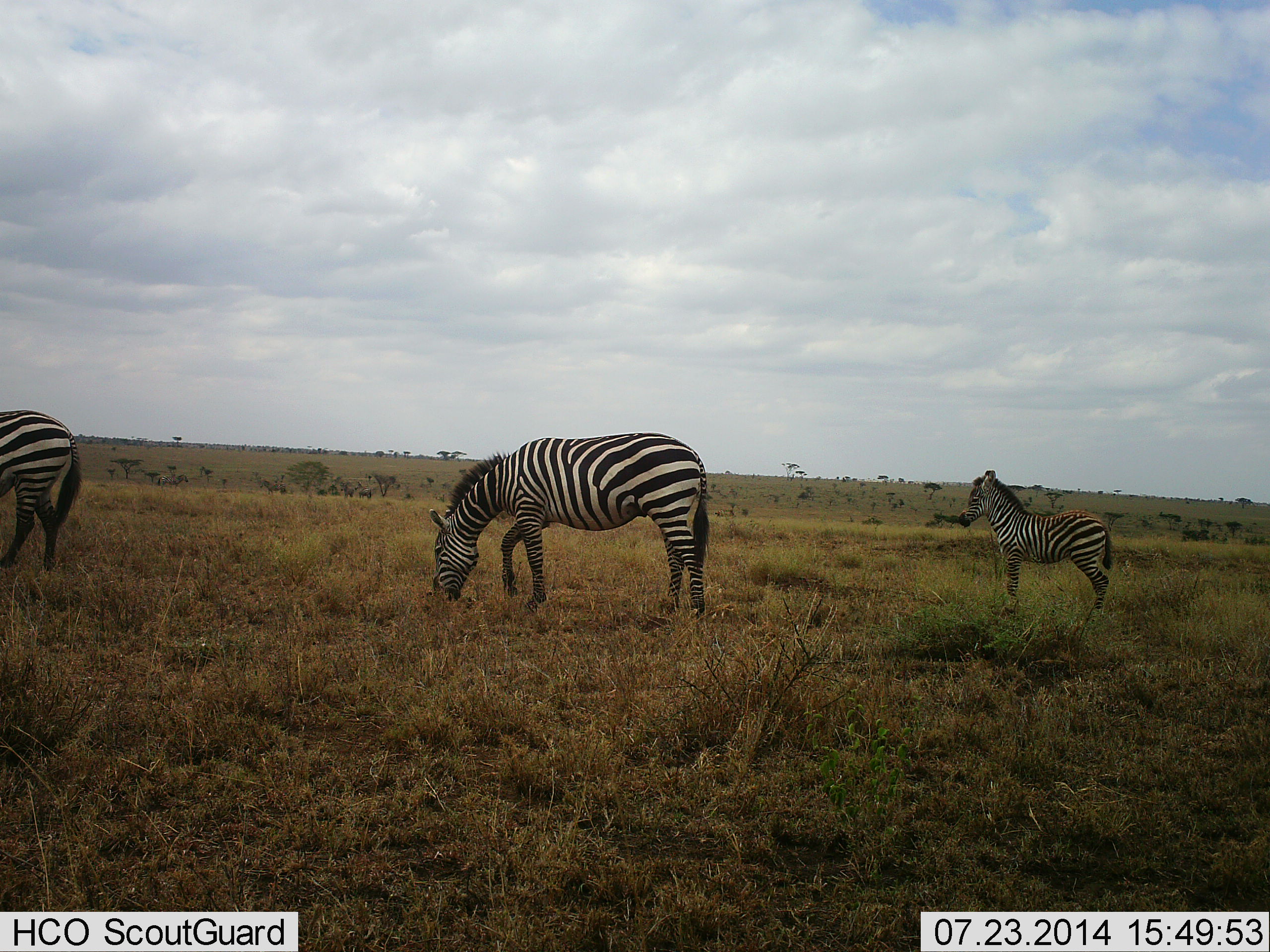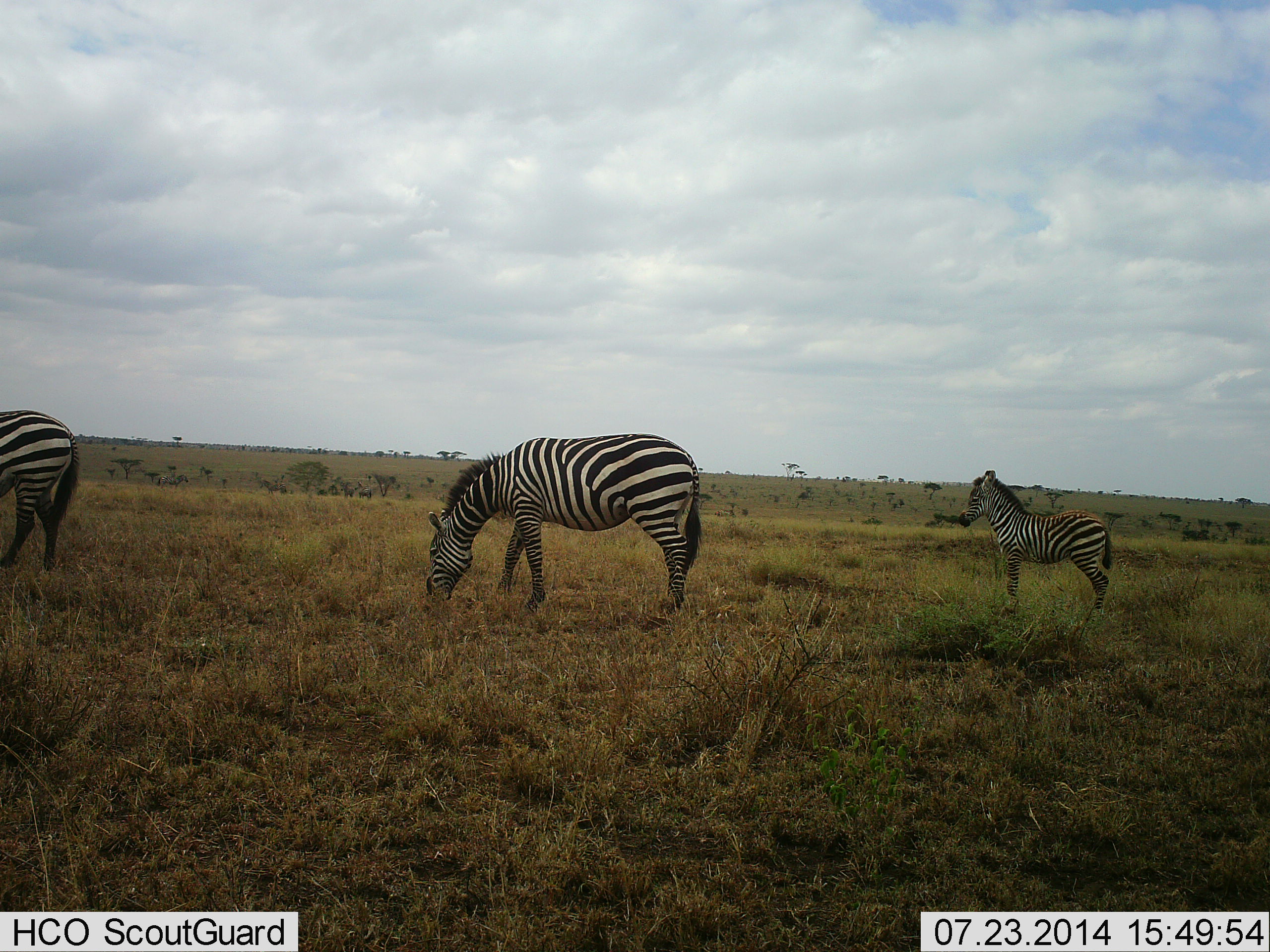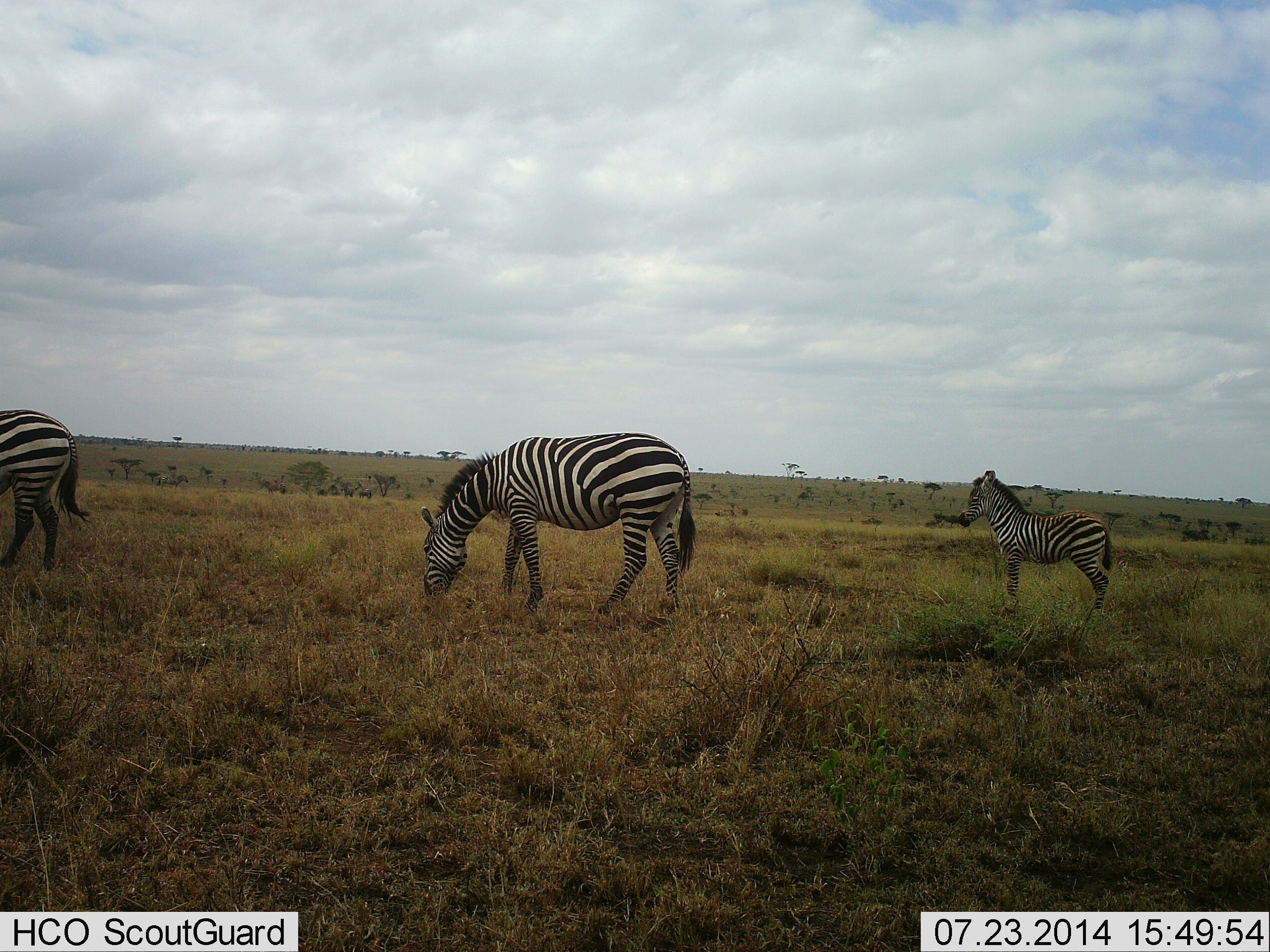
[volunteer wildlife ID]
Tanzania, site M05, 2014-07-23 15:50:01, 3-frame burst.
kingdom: Animalia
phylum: Chordata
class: Mammalia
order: Perissodactyla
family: Equidae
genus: Equus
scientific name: Equus quagga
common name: plains zebra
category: zebra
Zebra (plains zebra) (Equus quagga), count 3. Behavior (volunteer vote fractions): standing 80%, resting 0%, moving 0%, interacting 0%. Young present (vote fraction): 60%. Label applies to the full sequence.